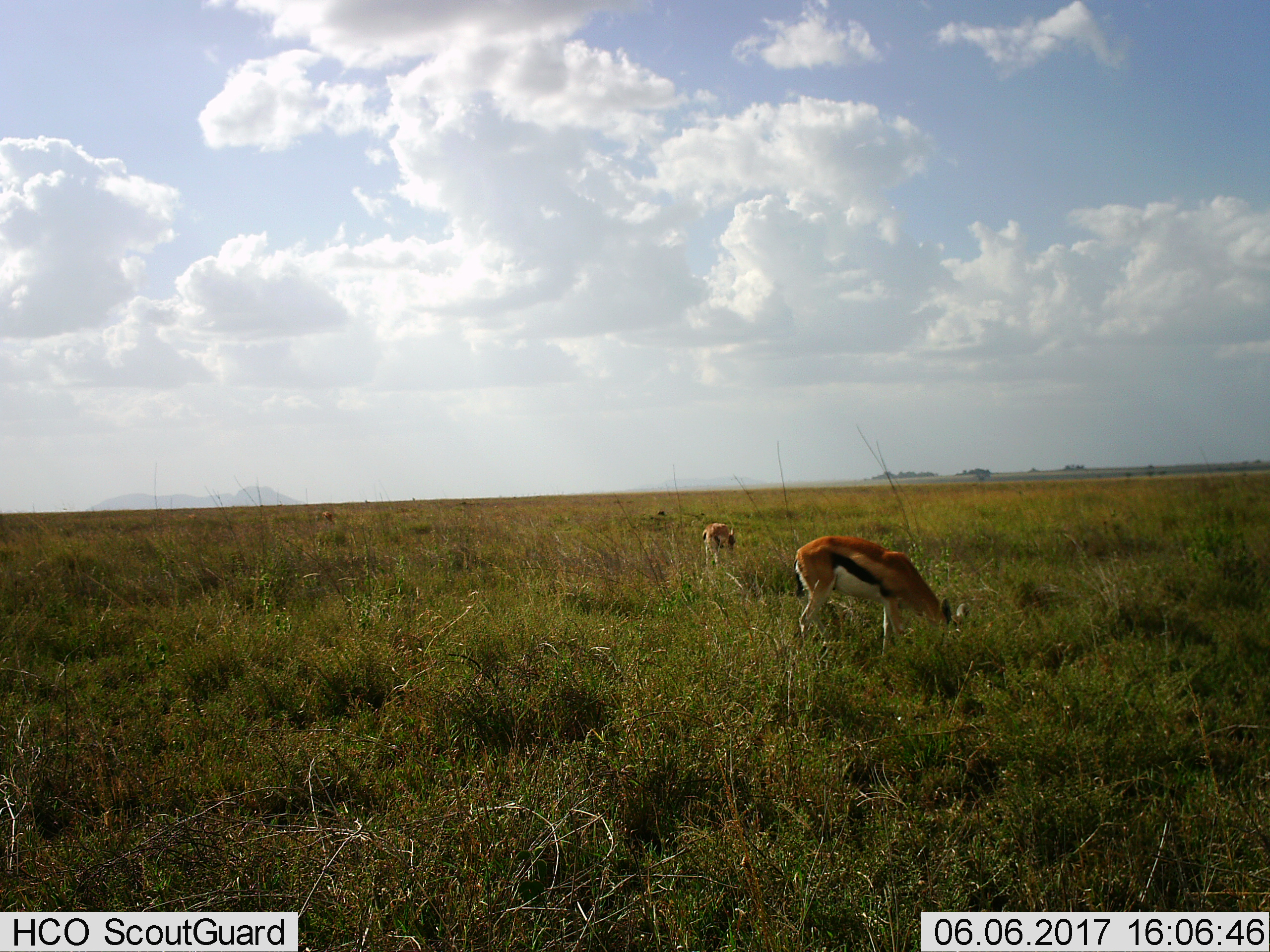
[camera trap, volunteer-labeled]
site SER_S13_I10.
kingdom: Animalia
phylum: Chordata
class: Mammalia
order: Artiodactyla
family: Bovidae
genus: Eudorcas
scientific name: Eudorcas thomsonii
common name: thomson's gazelle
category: gazellethomsons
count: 2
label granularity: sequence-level